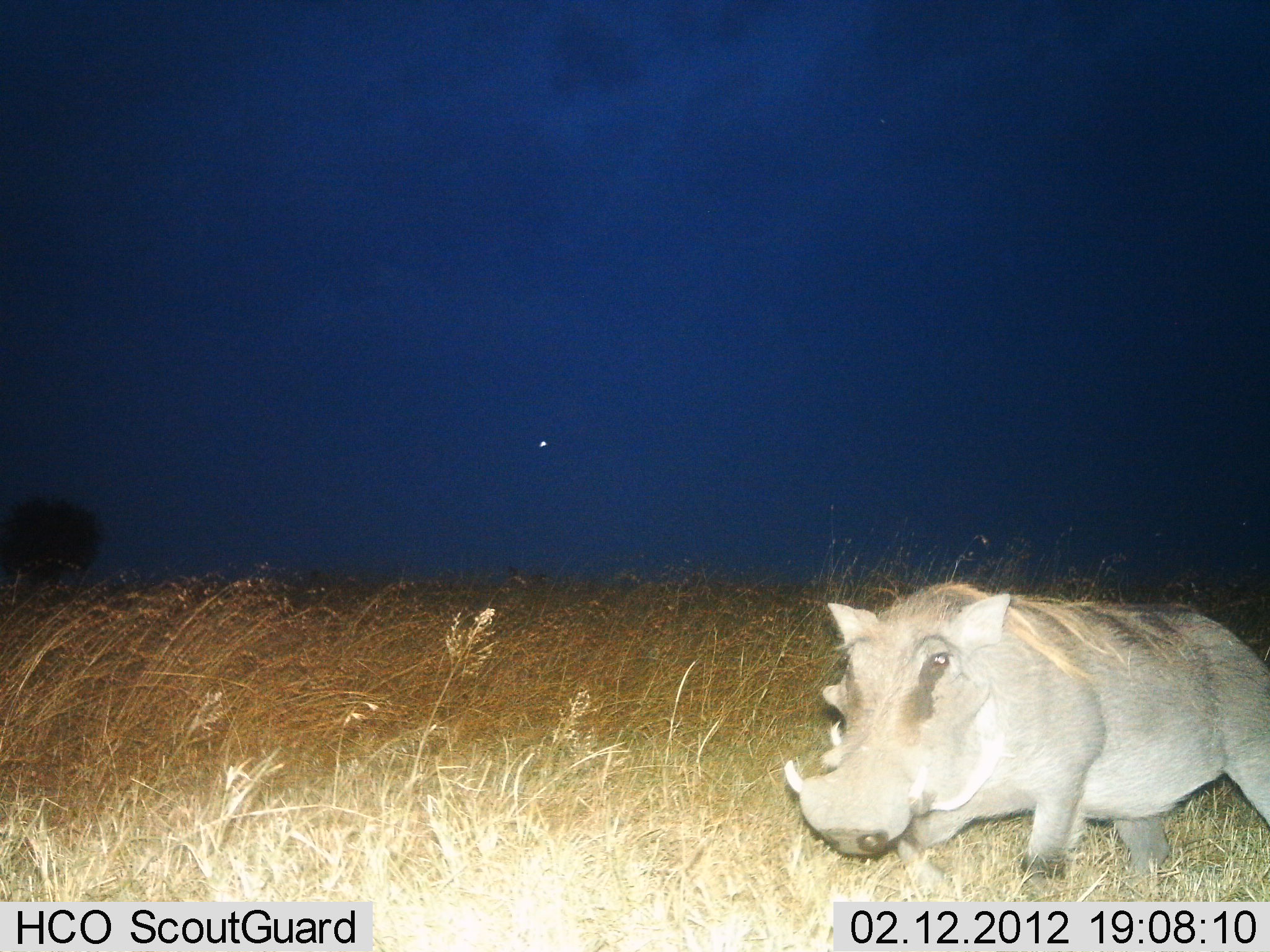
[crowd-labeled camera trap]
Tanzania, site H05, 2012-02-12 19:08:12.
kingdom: Animalia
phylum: Chordata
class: Mammalia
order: Artiodactyla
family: Suidae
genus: Phacochoerus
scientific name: Phacochoerus africanus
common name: warthog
Warthog (Phacochoerus africanus), count 1. Behavior (volunteer vote fractions): standing 23%, resting 0%, moving 77%, interacting 0%. Young present (vote fraction): 0%. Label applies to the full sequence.